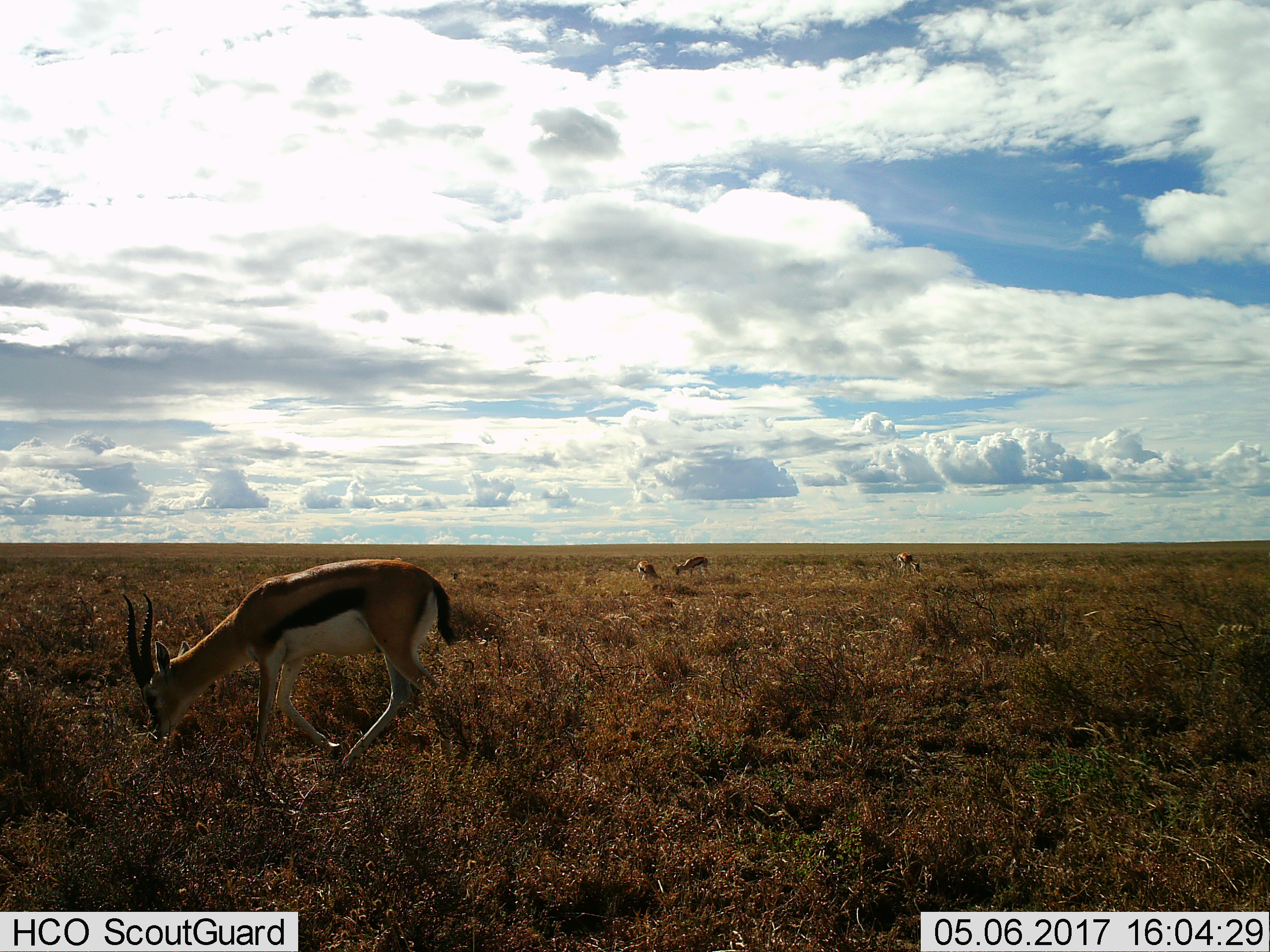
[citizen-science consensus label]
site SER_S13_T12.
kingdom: Animalia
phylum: Chordata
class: Mammalia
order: Artiodactyla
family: Bovidae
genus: Eudorcas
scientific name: Eudorcas thomsonii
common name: thomson's gazelle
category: gazellethomsons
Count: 4.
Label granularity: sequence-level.